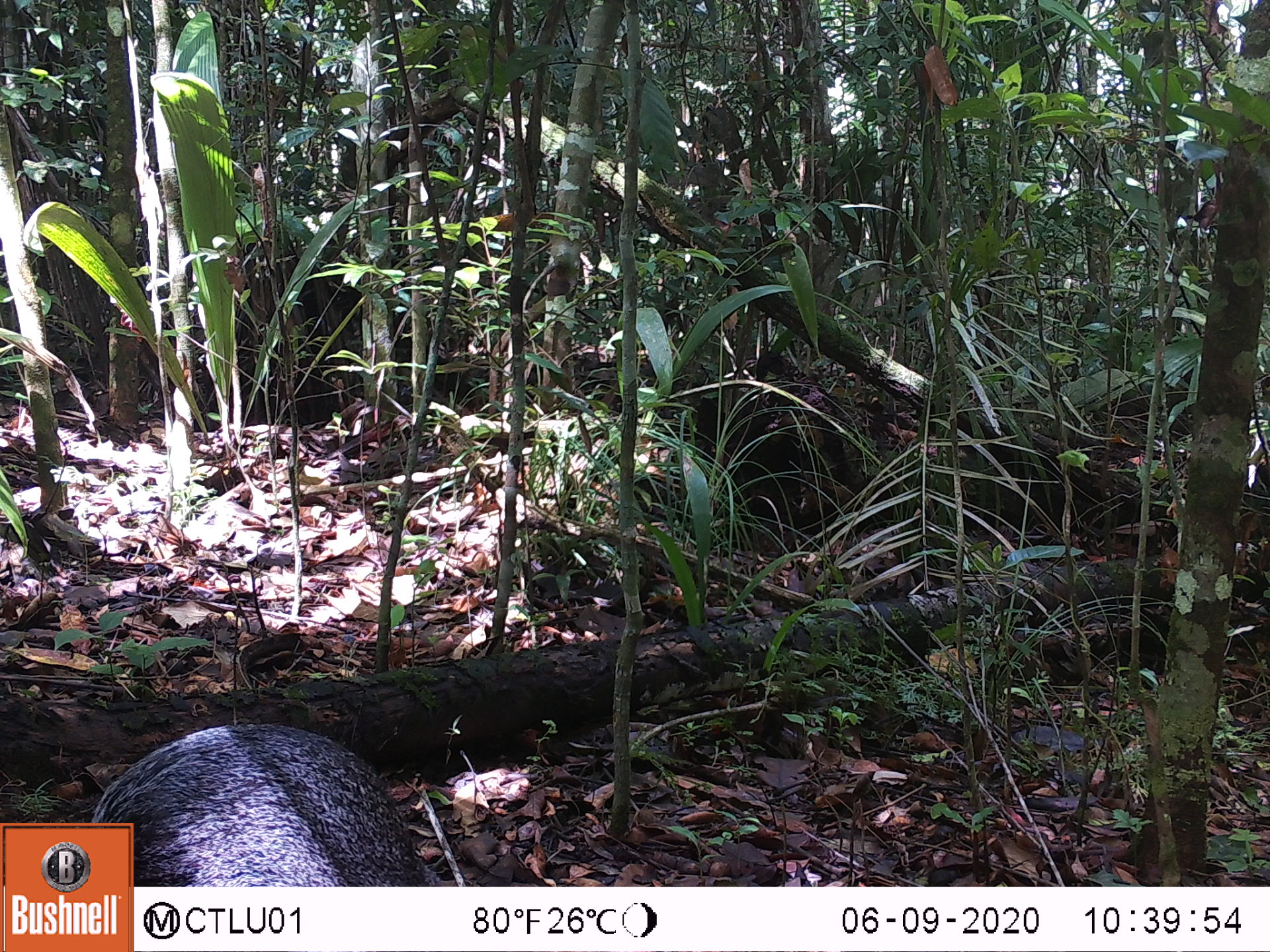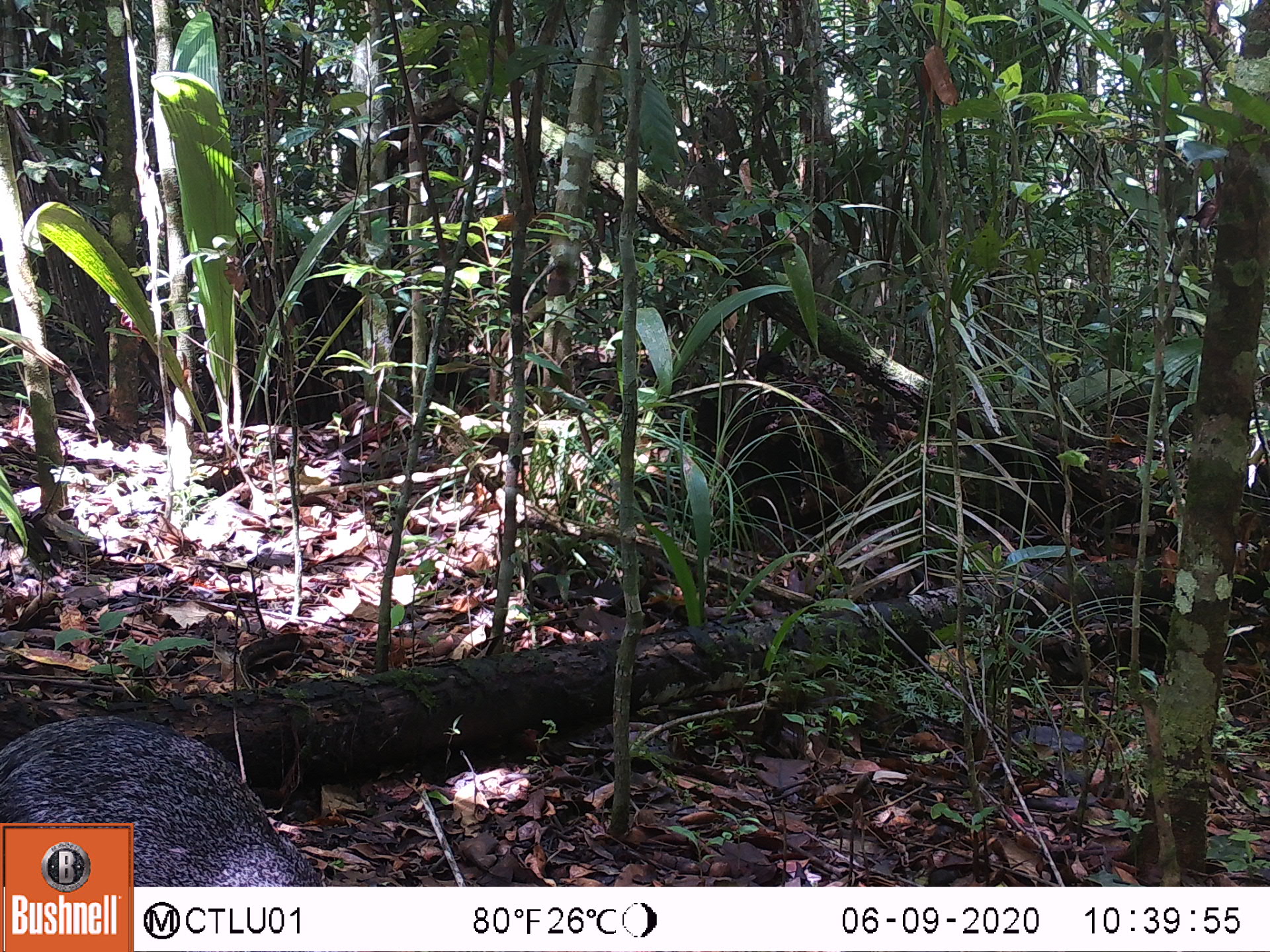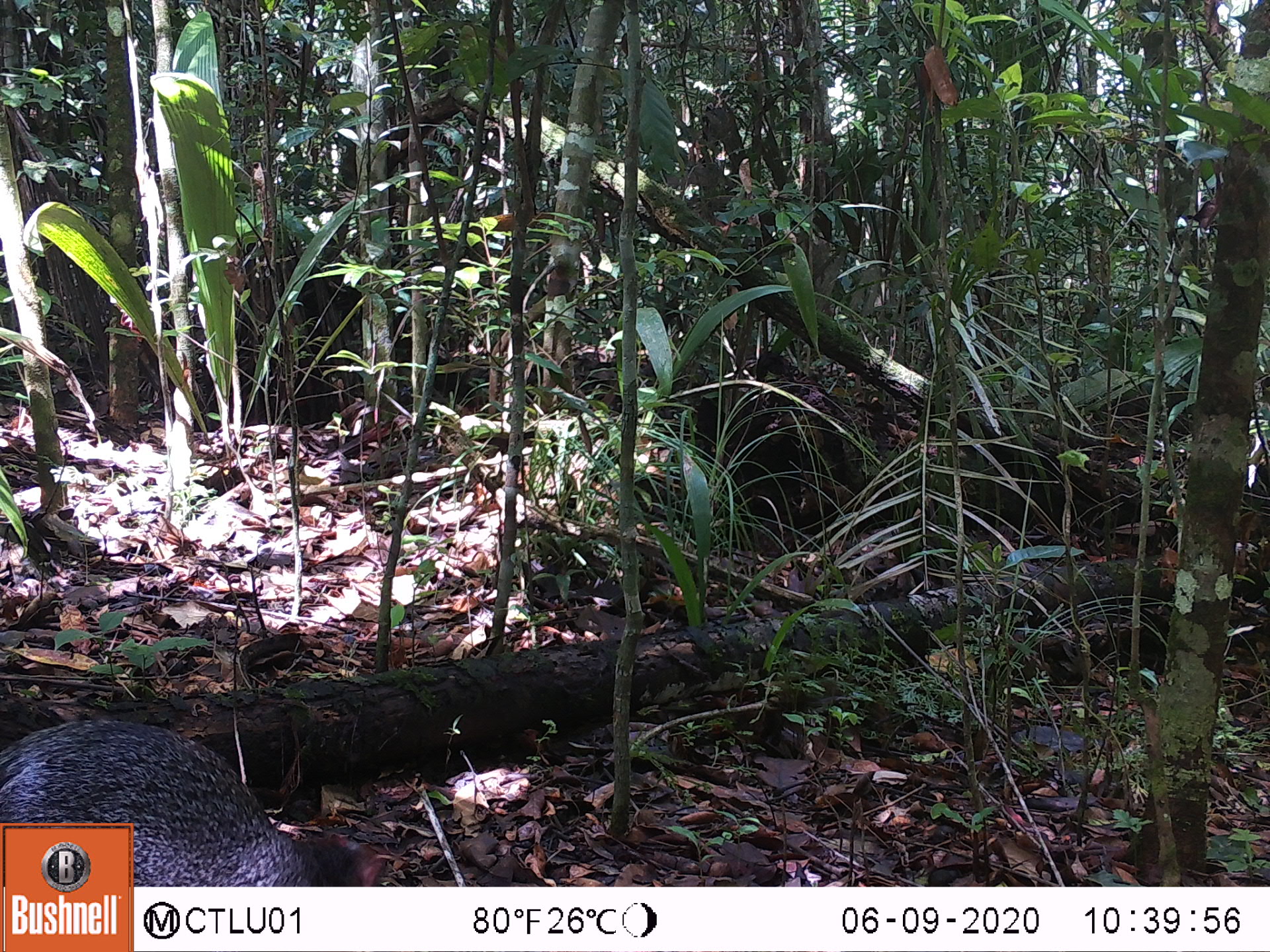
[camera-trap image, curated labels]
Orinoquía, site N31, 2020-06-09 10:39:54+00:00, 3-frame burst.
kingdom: Animalia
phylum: Chordata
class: Mammalia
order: Rodentia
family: Dasyproctidae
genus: Dasyprocta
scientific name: Dasyprocta fuliginosa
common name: black agouti